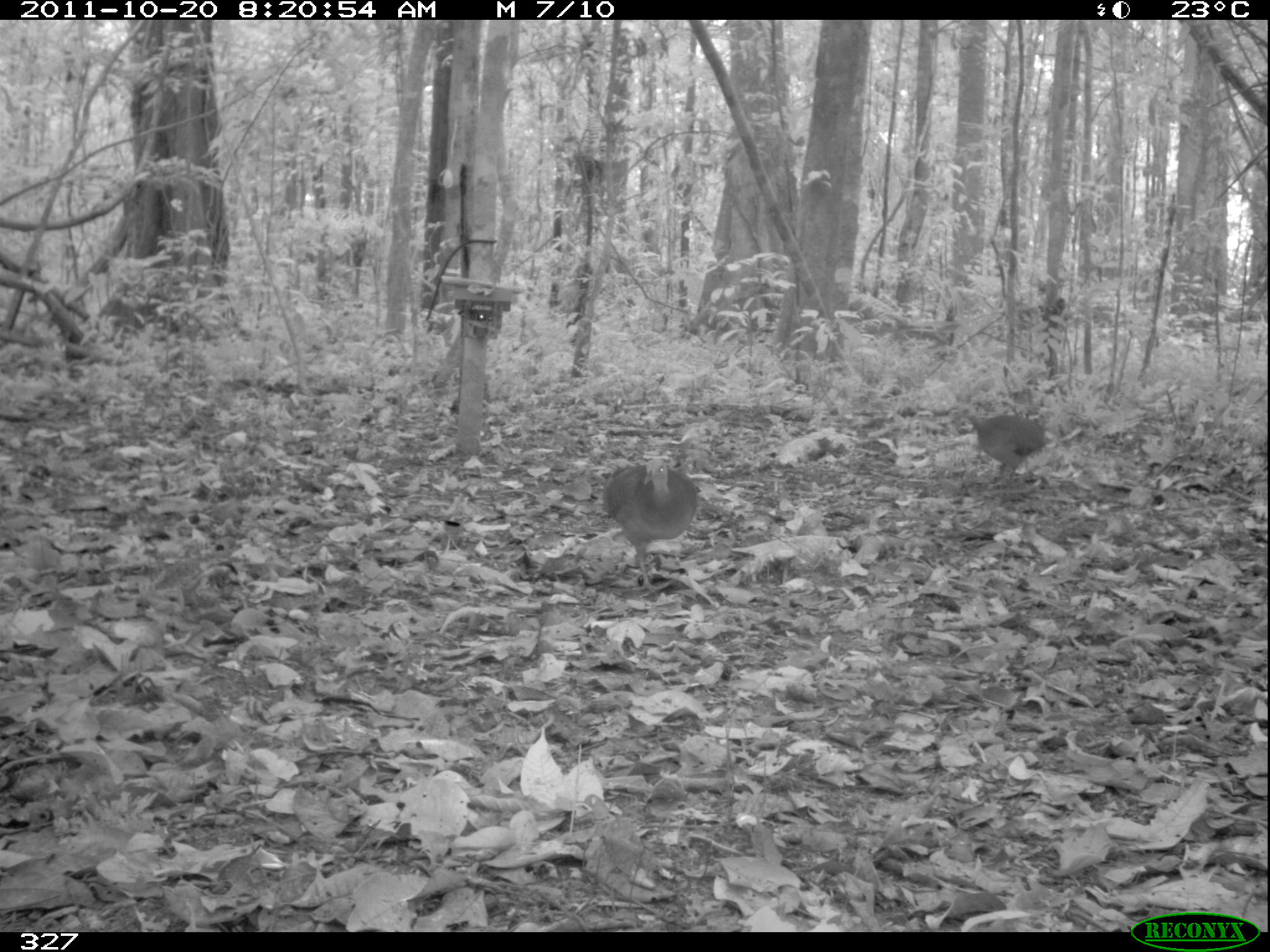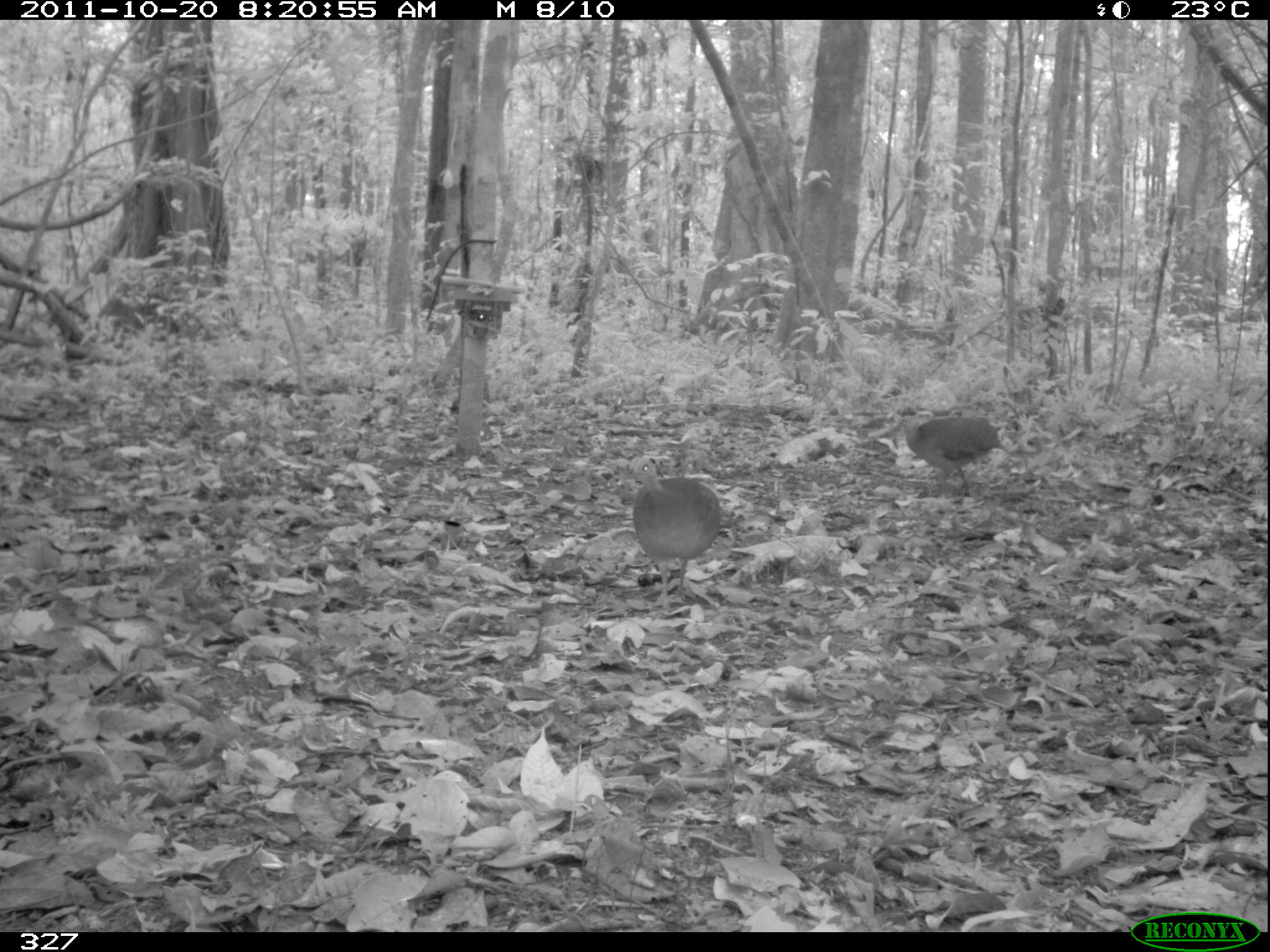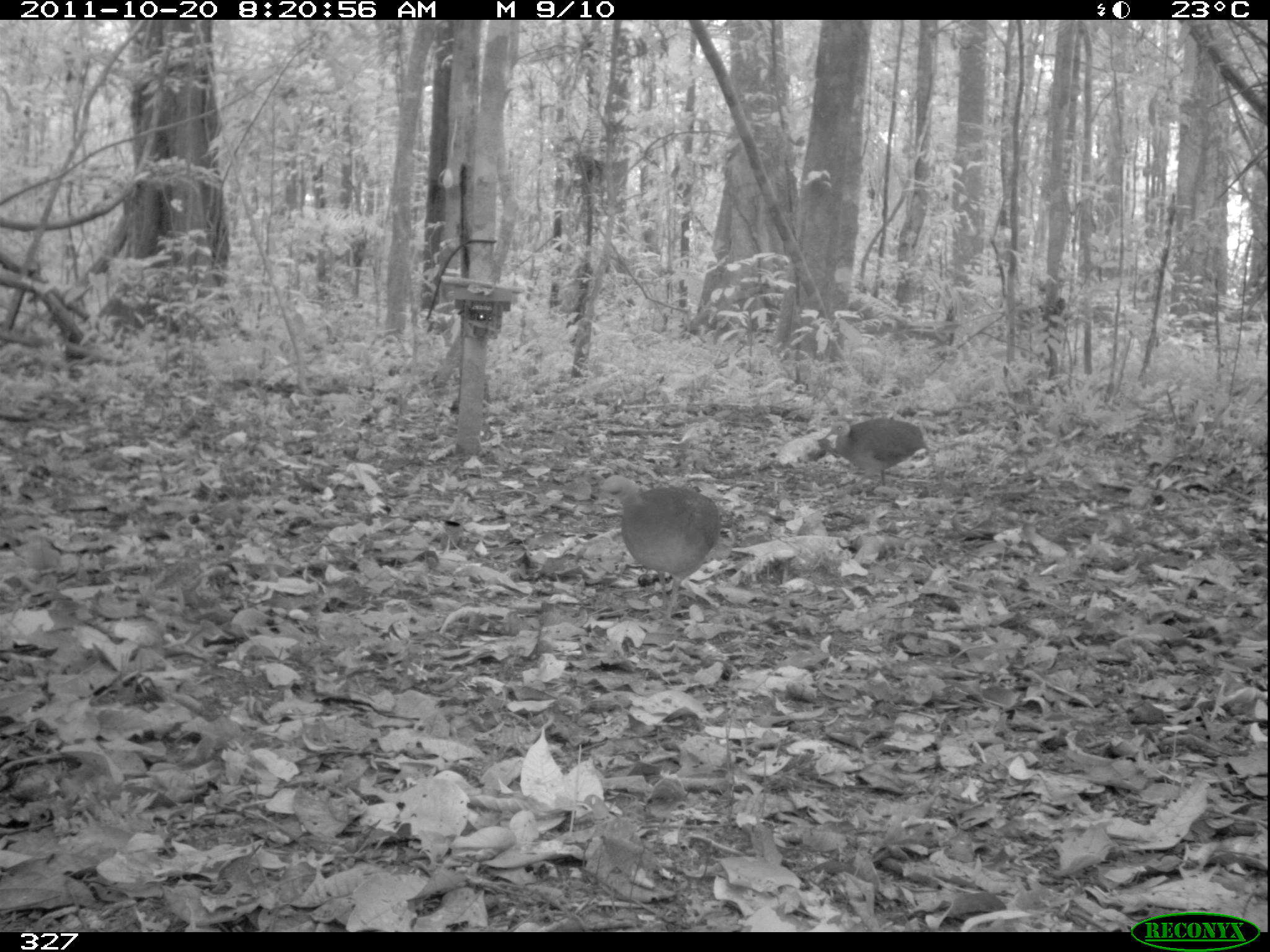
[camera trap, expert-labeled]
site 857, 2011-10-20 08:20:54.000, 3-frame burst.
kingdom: Animalia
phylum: Chordata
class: Aves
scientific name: Aves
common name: bird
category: unknown bird